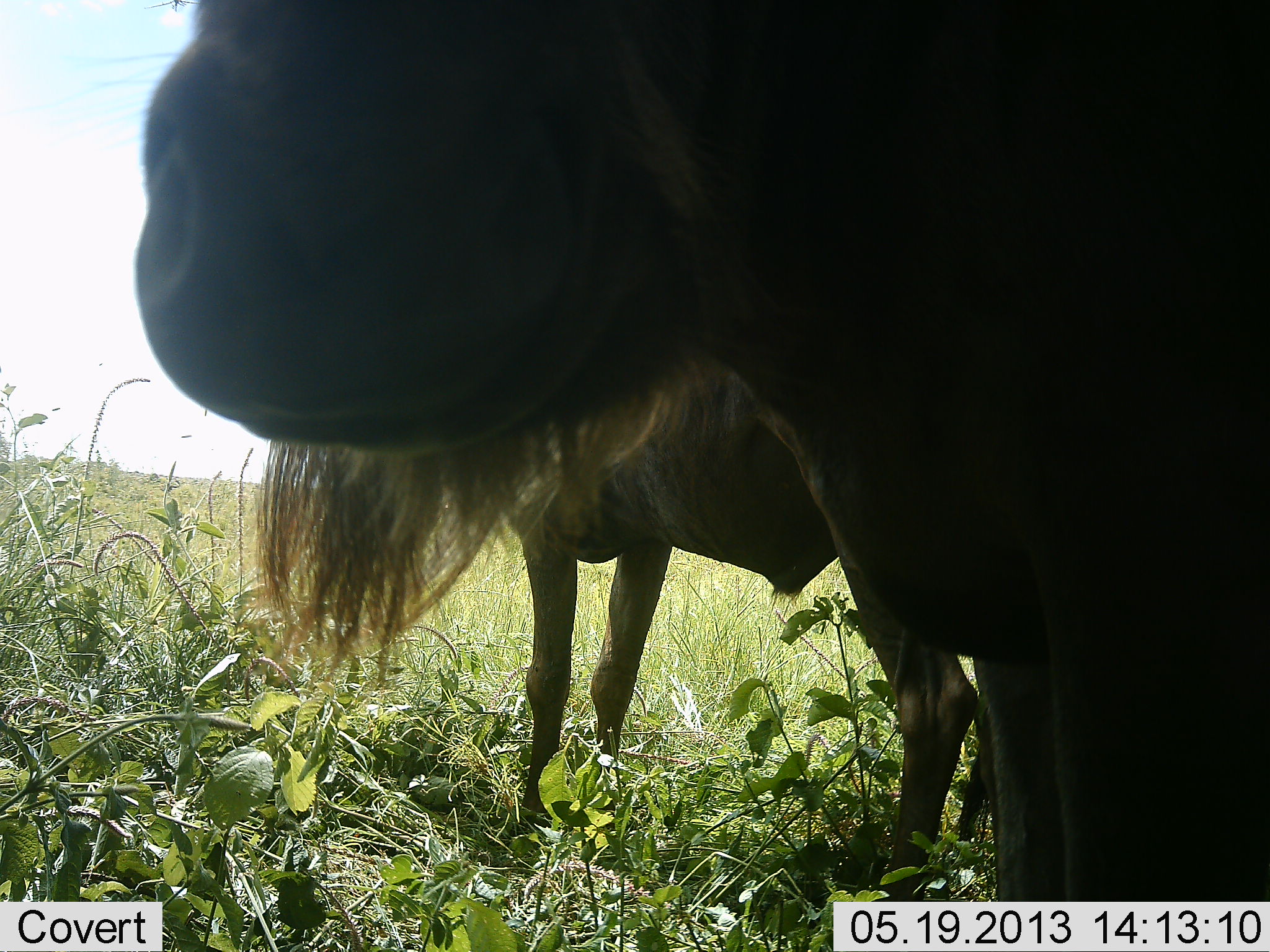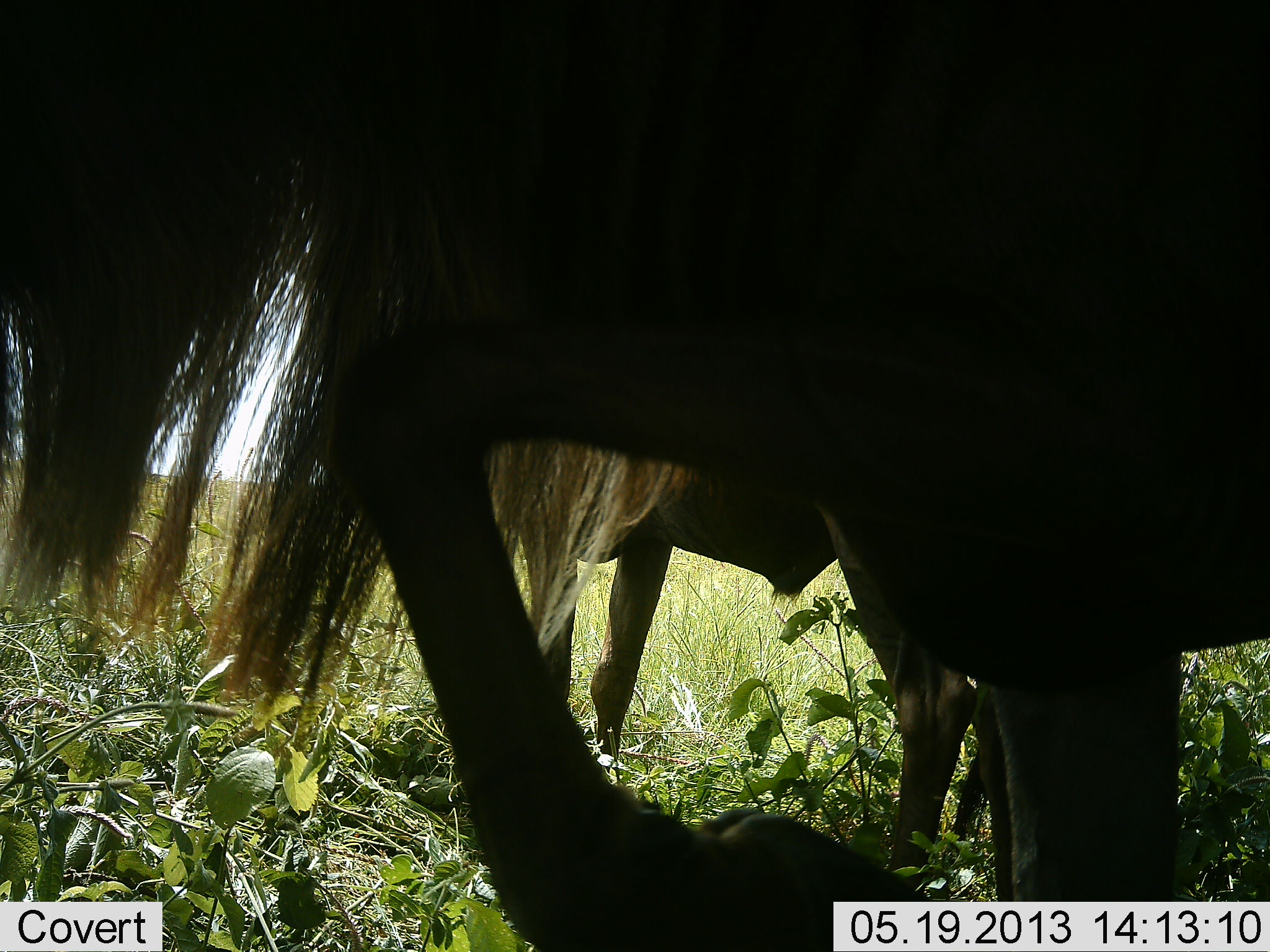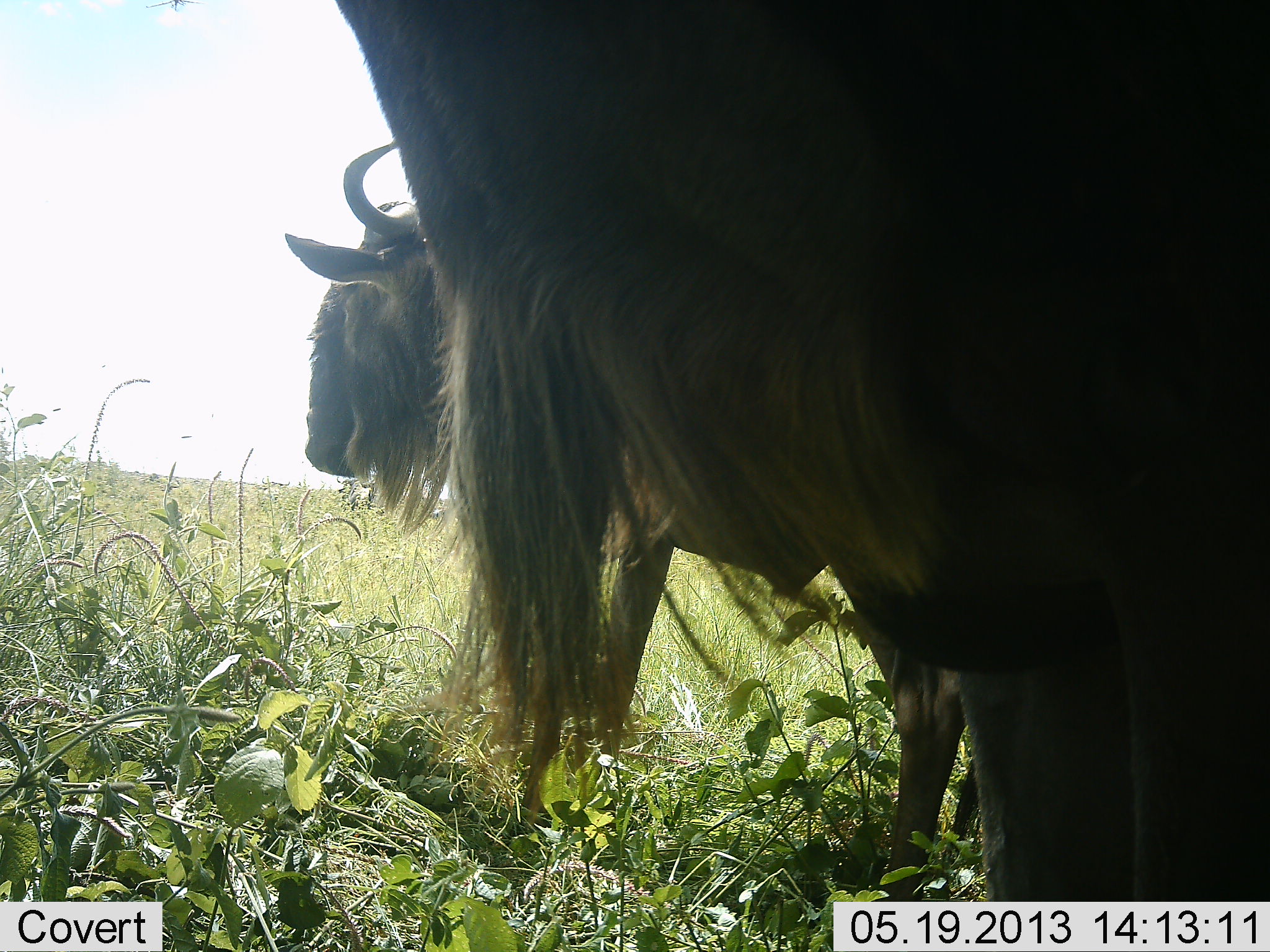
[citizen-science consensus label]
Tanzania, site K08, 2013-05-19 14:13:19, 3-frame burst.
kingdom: Animalia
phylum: Chordata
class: Mammalia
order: Artiodactyla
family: Bovidae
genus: Connochaetes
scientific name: Connochaetes taurinus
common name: blue wildebeest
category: wildebeest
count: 2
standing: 80%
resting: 0%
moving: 50%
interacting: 10%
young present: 0%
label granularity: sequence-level